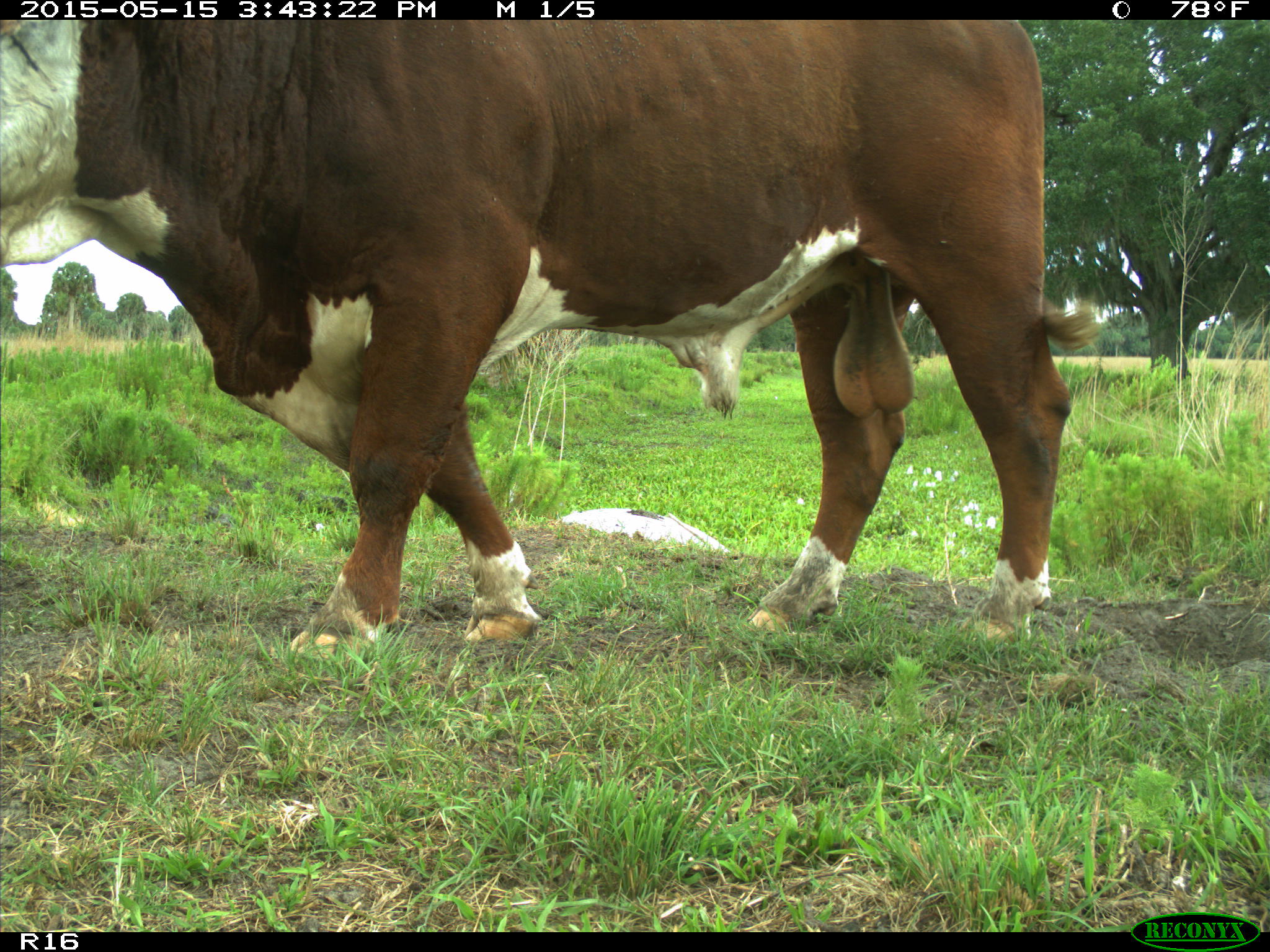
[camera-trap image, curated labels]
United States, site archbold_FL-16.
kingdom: Animalia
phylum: Chordata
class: Mammalia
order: Artiodactyla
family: Bovidae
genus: Bos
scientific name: Bos taurus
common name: domestic cow